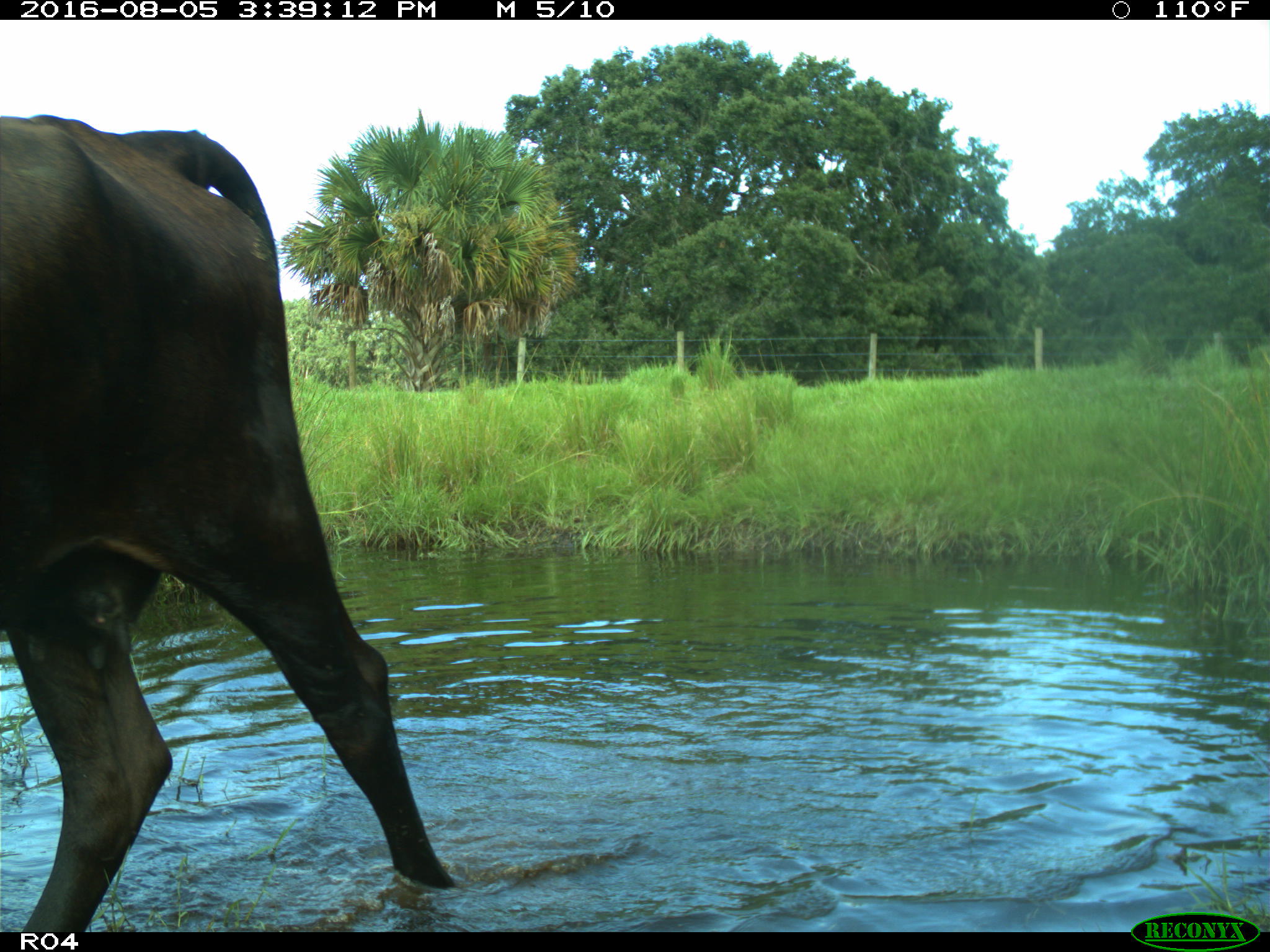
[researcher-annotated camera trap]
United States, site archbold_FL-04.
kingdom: Animalia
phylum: Chordata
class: Mammalia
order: Artiodactyla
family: Bovidae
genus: Bos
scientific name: Bos taurus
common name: domestic cow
Bos taurus (domestic cow).